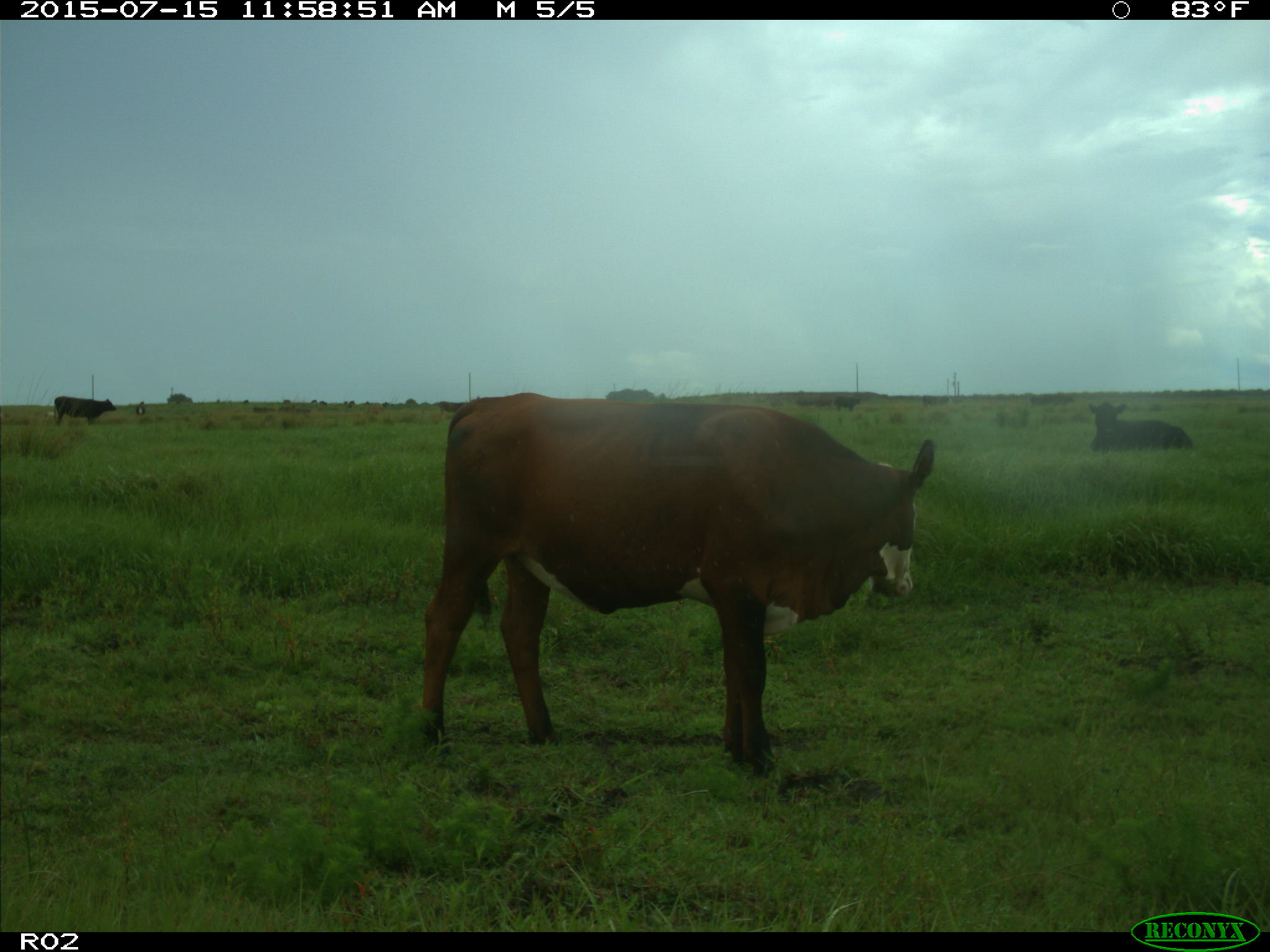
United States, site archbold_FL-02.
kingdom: Animalia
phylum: Chordata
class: Mammalia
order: Artiodactyla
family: Bovidae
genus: Bos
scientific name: Bos taurus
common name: domestic cow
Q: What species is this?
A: Bos taurus (domestic cow).